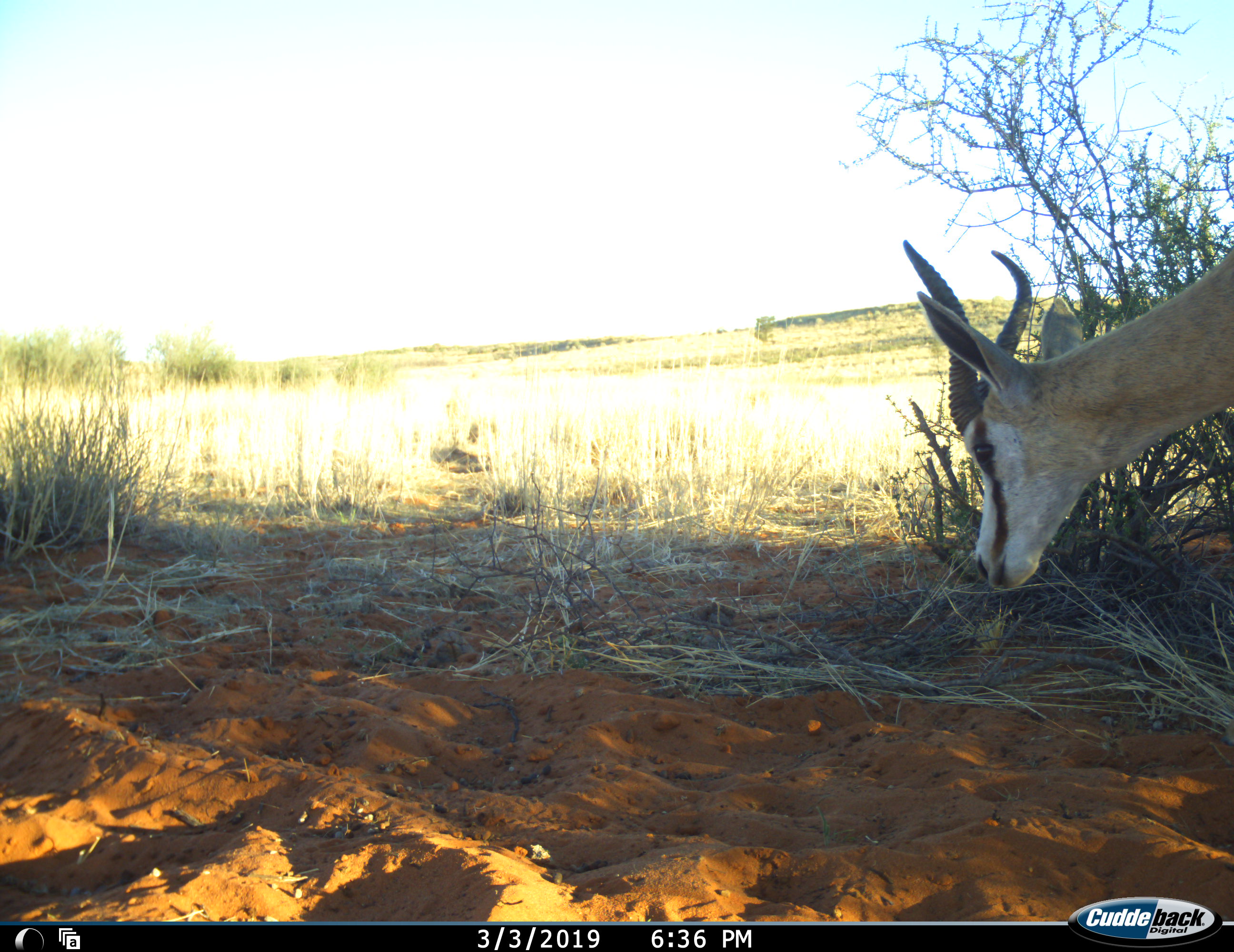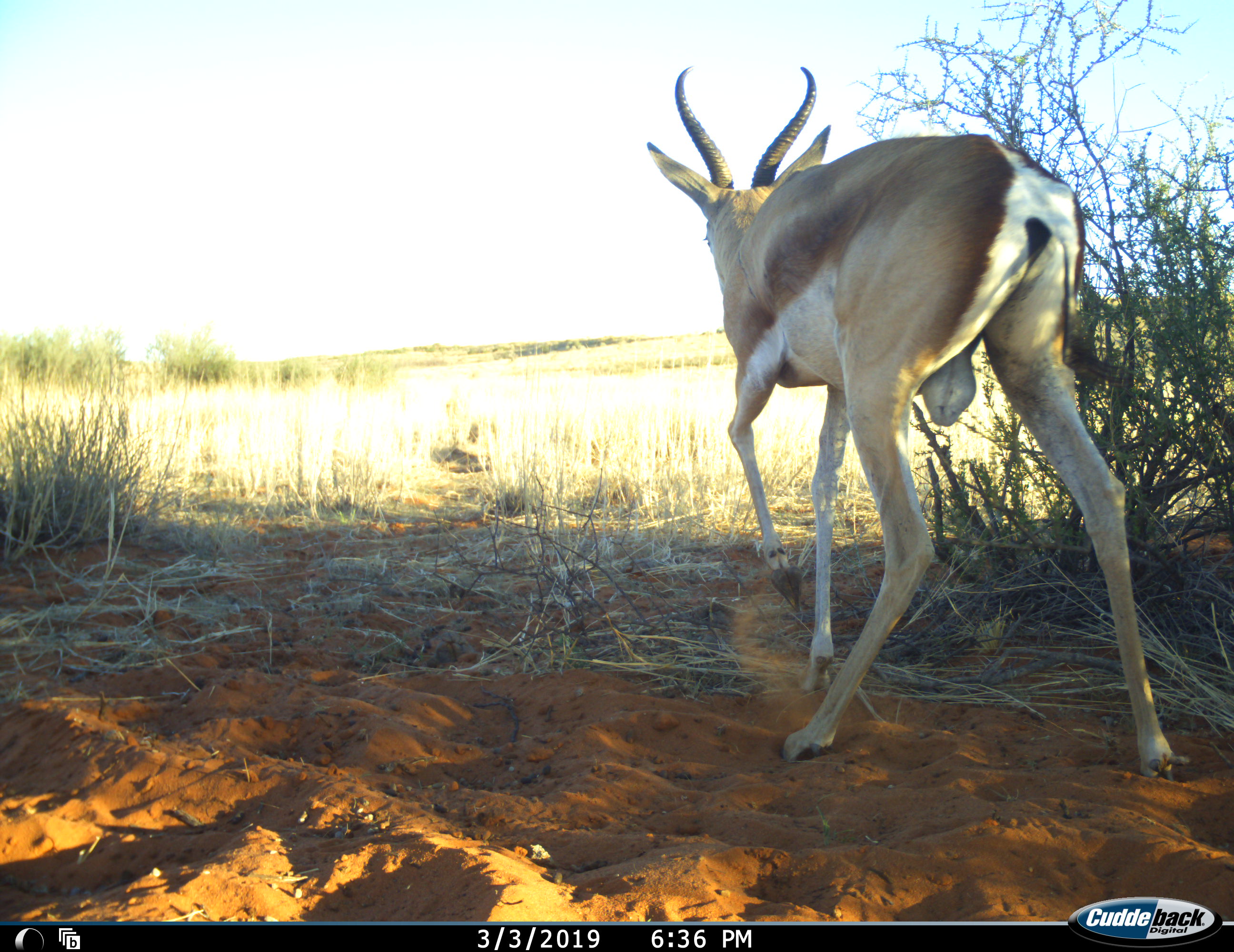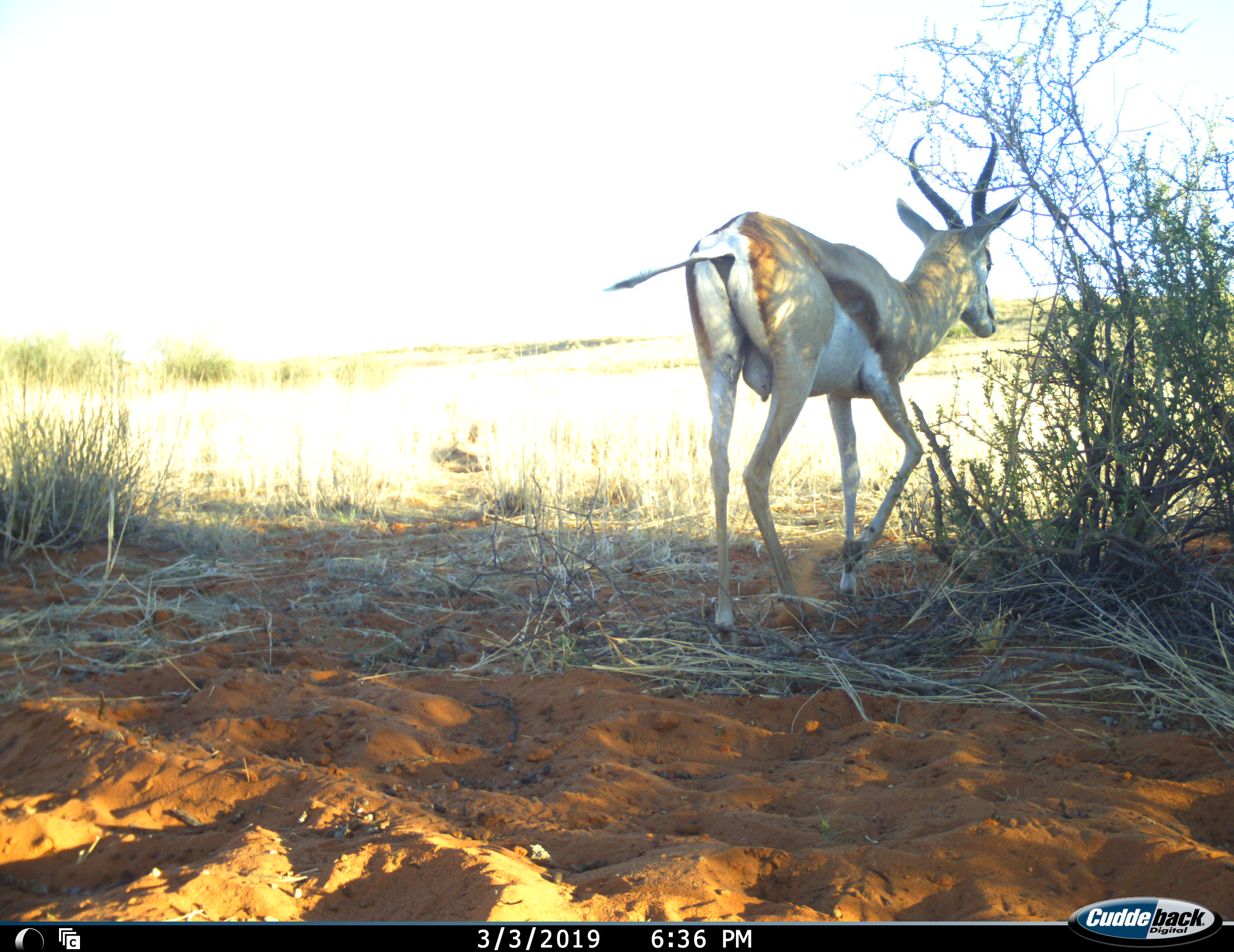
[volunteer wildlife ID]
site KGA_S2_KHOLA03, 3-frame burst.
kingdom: Animalia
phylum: Chordata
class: Mammalia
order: Artiodactyla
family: Bovidae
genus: Antidorcas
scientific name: Antidorcas marsupialis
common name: springbok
Springbok (Antidorcas marsupialis), count 1. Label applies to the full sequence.